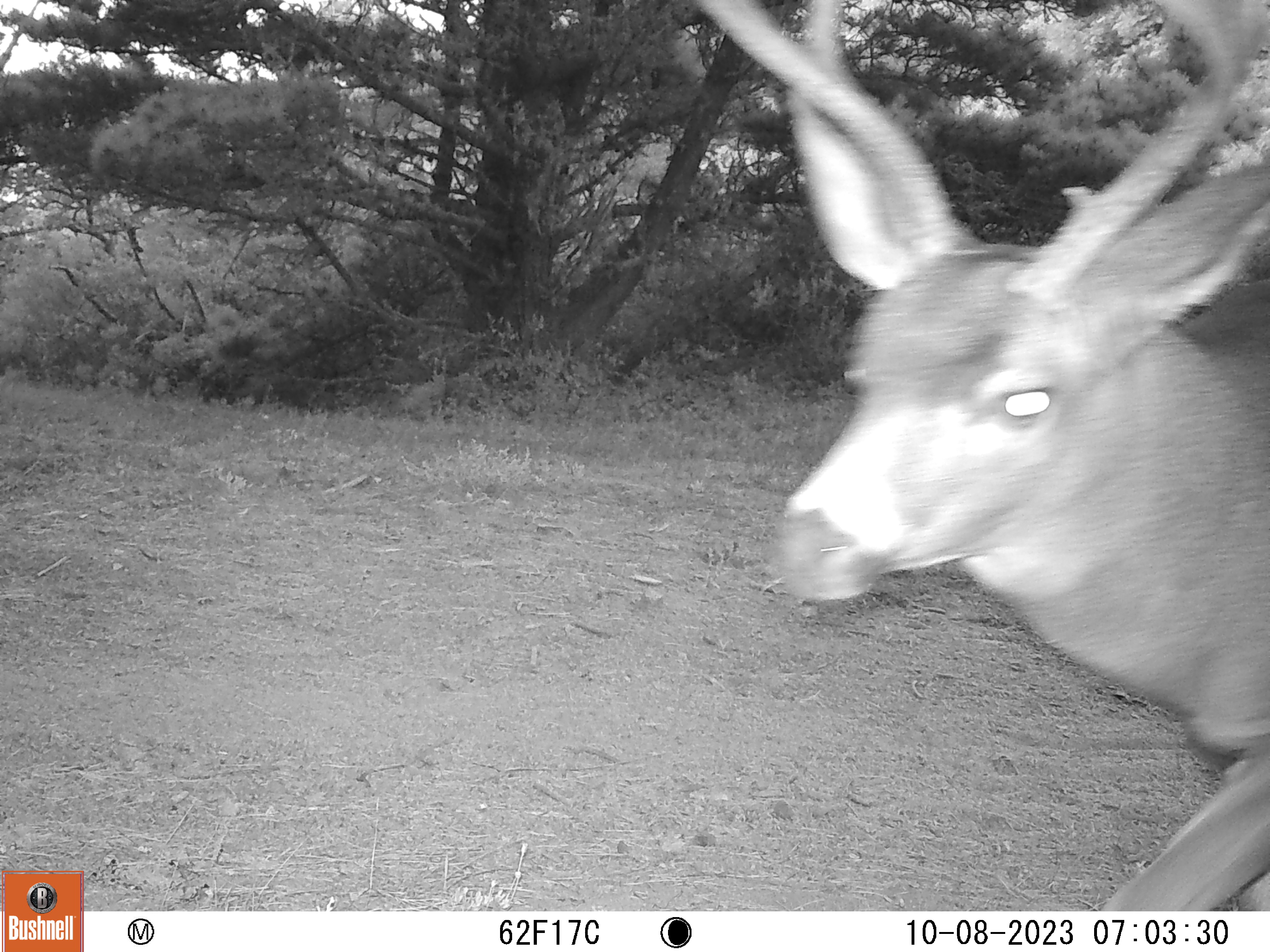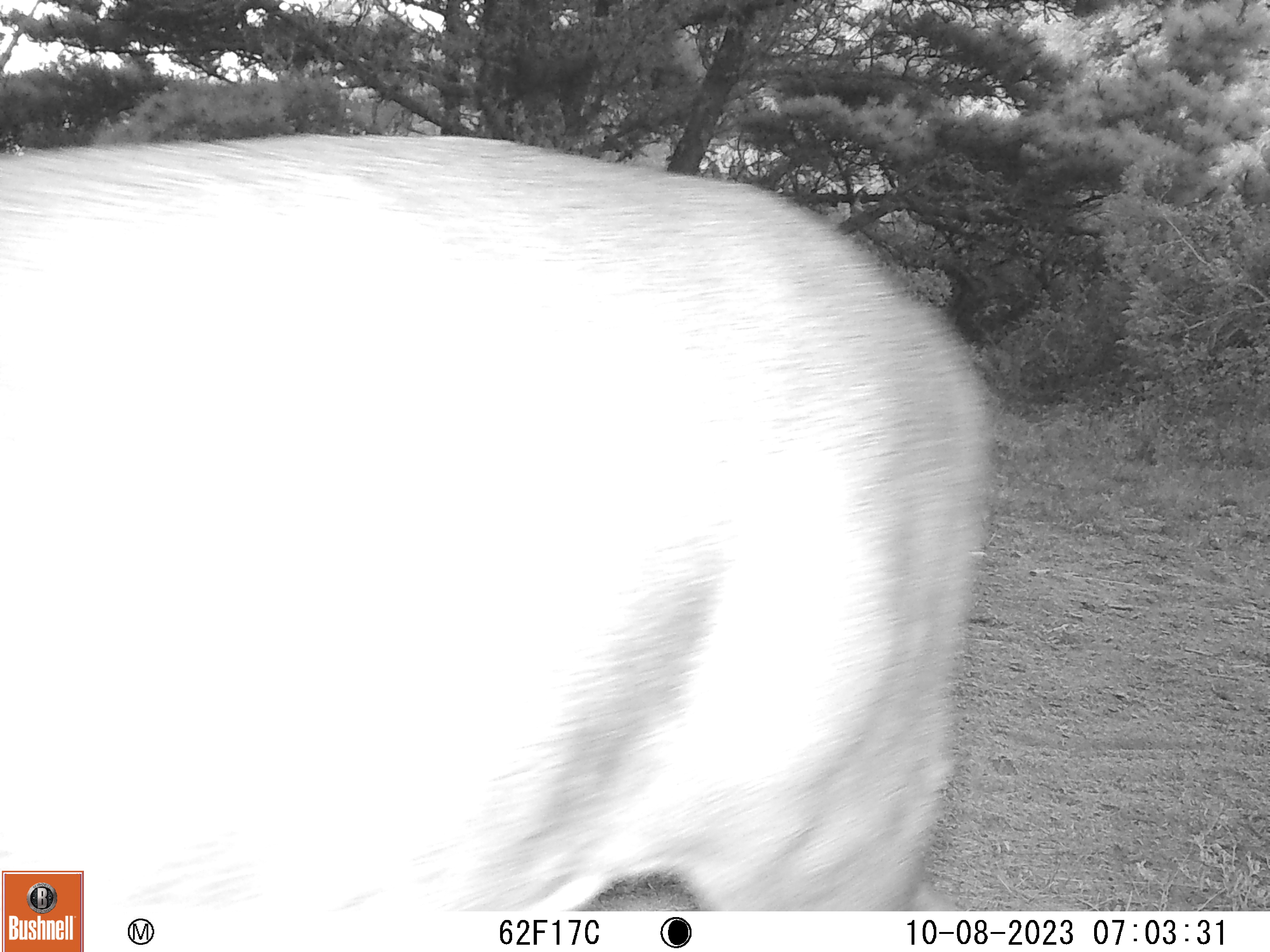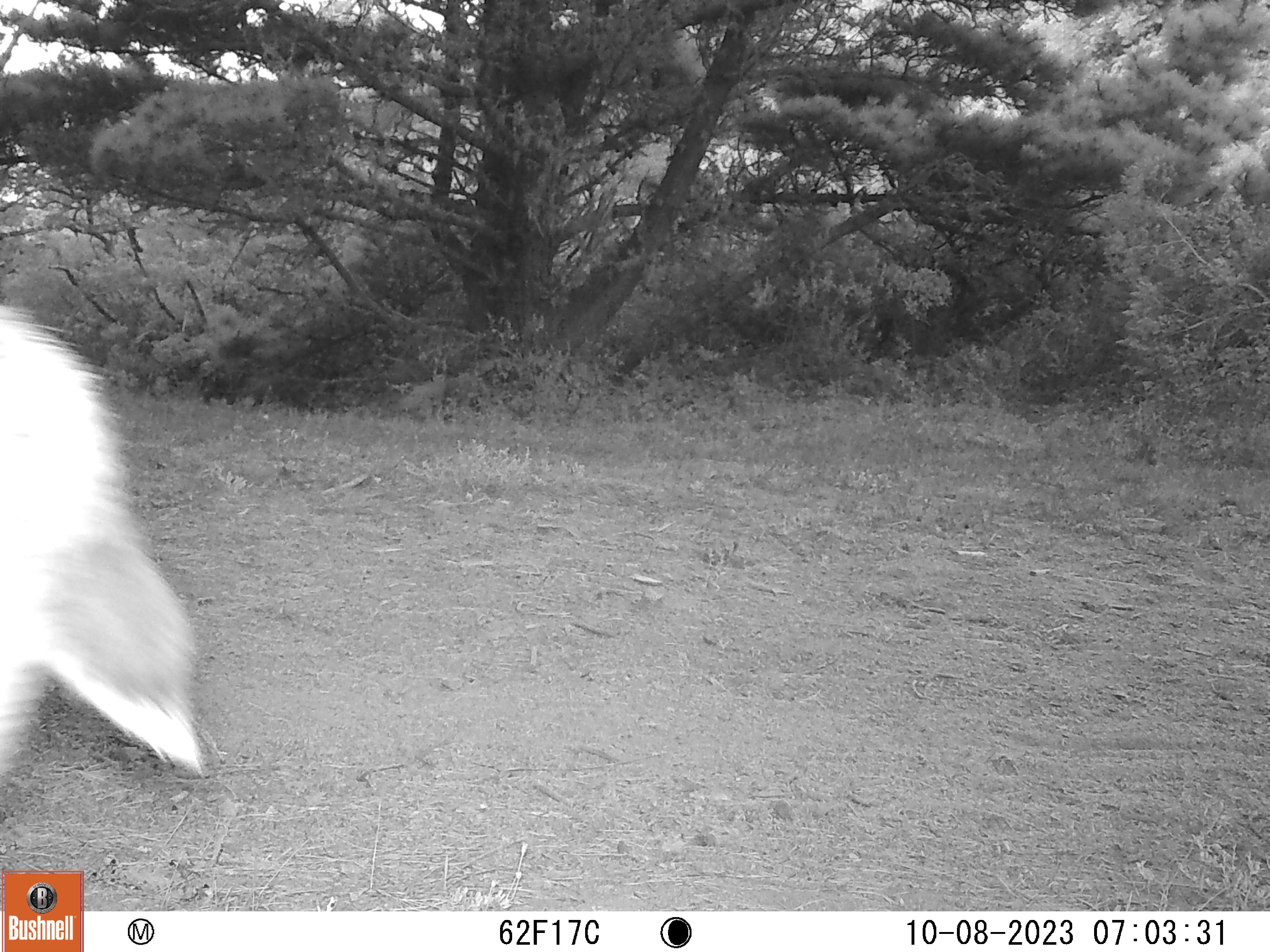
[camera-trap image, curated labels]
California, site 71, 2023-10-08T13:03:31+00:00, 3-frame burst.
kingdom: Animalia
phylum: Chordata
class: Mammalia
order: Artiodactyla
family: Cervidae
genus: Odocoileus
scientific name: Odocoileus hemionus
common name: mule deer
Mule deer (Odocoileus hemionus).